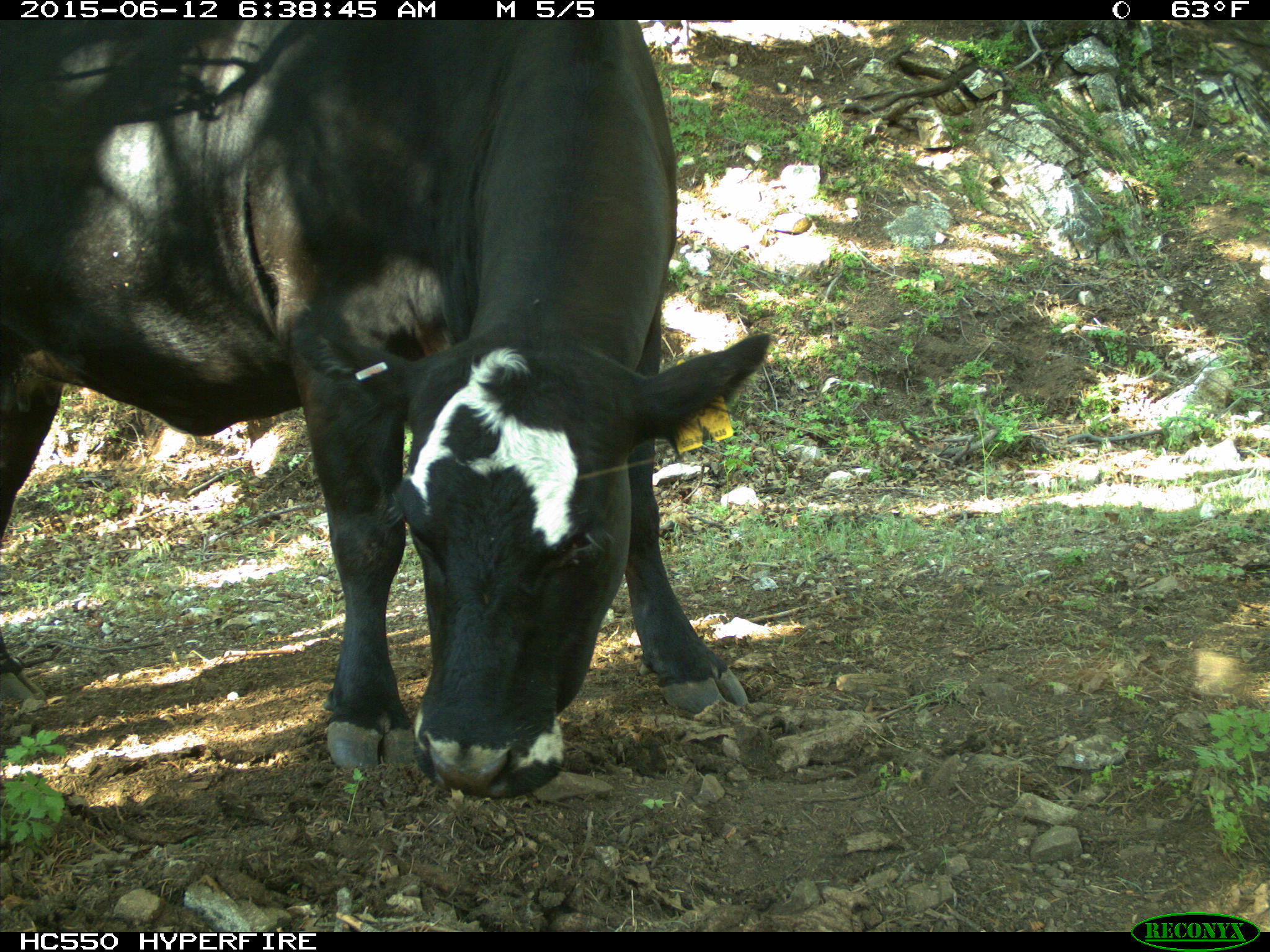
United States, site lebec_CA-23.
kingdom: Animalia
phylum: Chordata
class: Mammalia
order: Artiodactyla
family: Bovidae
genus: Bos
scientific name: Bos taurus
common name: domestic cow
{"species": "Bos taurus (domestic cow)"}